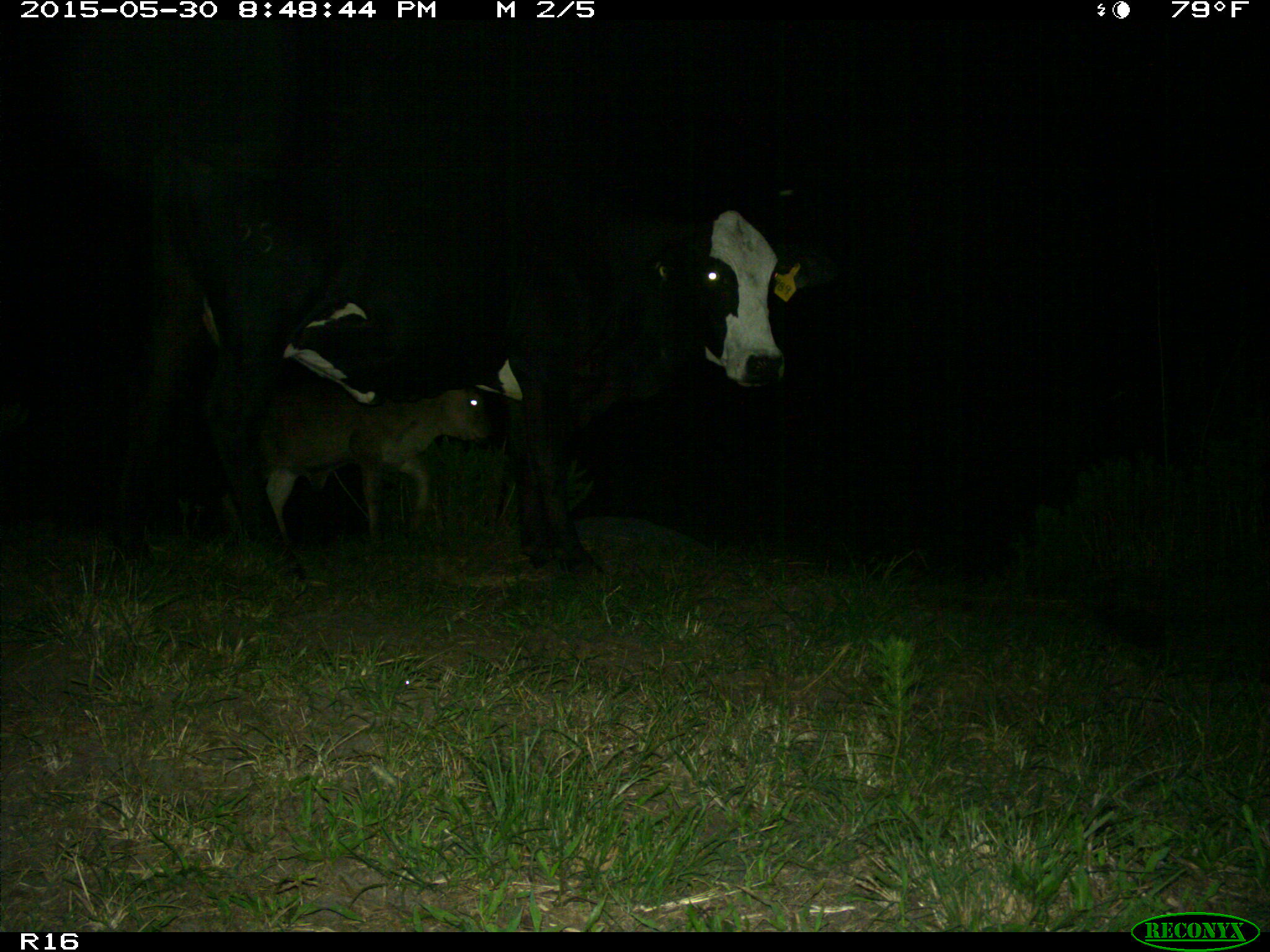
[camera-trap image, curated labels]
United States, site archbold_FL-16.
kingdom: Animalia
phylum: Chordata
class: Mammalia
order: Artiodactyla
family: Bovidae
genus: Bos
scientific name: Bos taurus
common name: domestic cow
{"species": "Bos taurus (domestic cow)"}